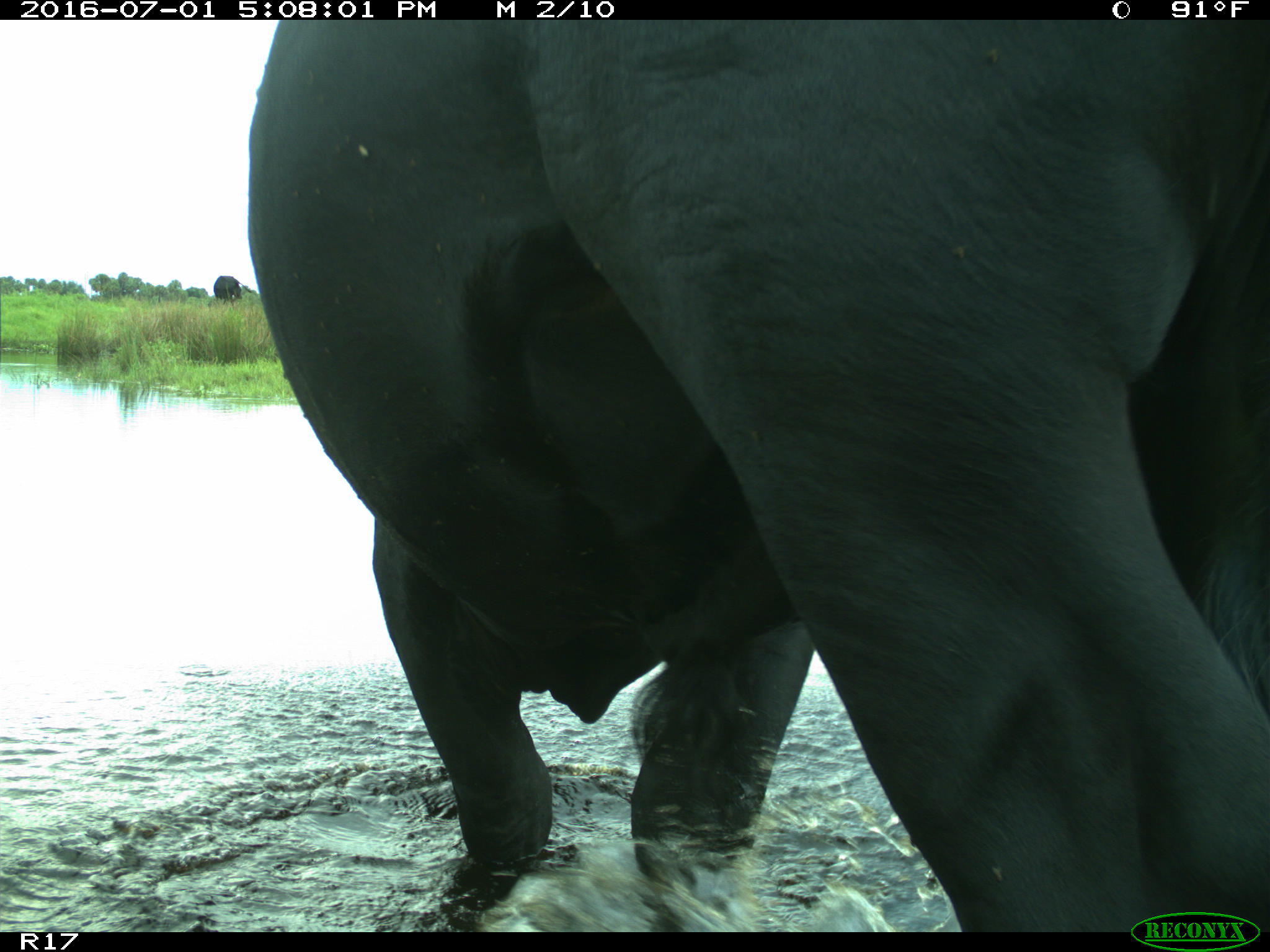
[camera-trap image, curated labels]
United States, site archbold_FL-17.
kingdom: Animalia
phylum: Chordata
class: Mammalia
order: Artiodactyla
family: Bovidae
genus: Bos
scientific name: Bos taurus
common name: domestic cow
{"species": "Bos taurus (domestic cow)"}